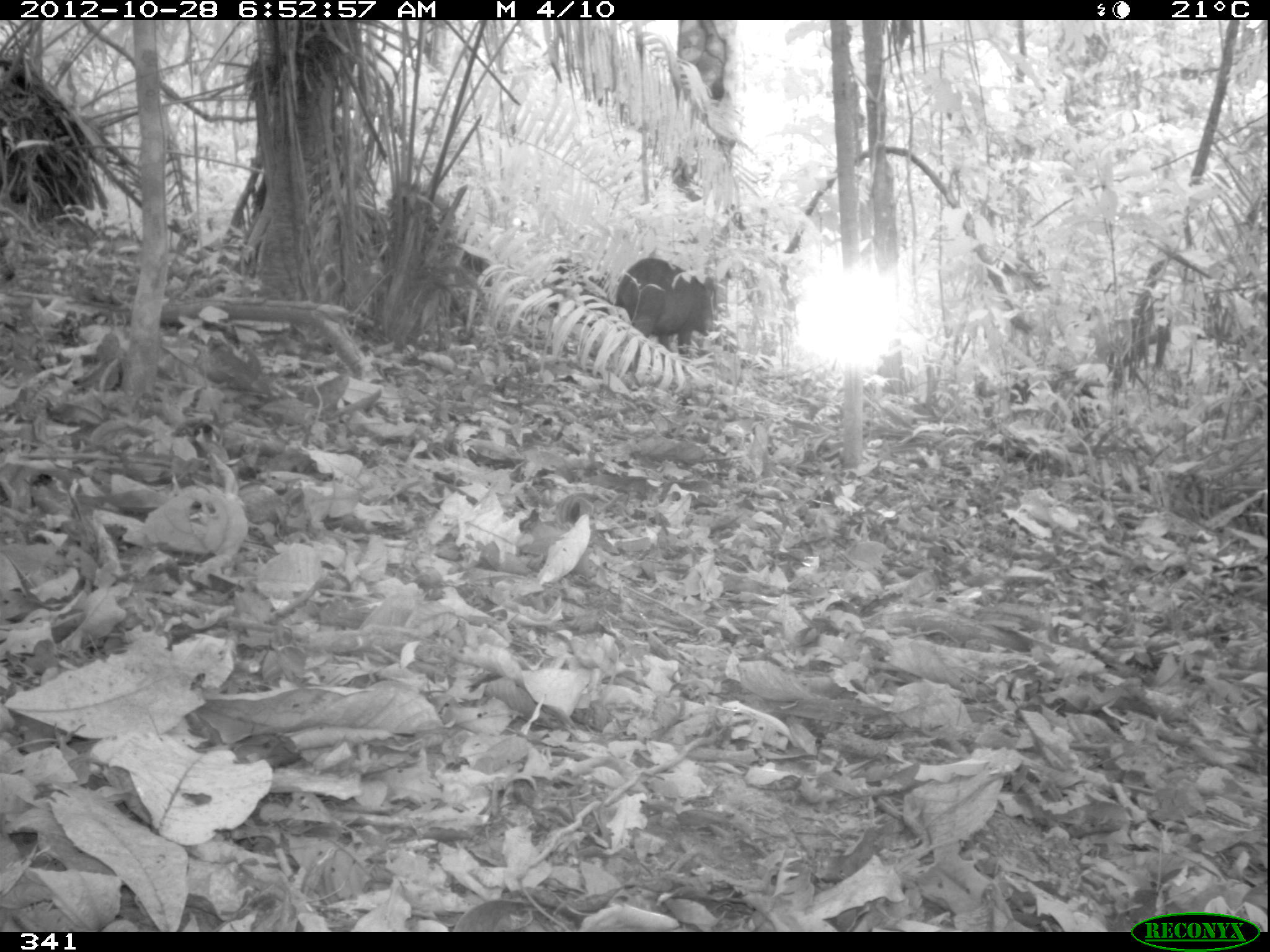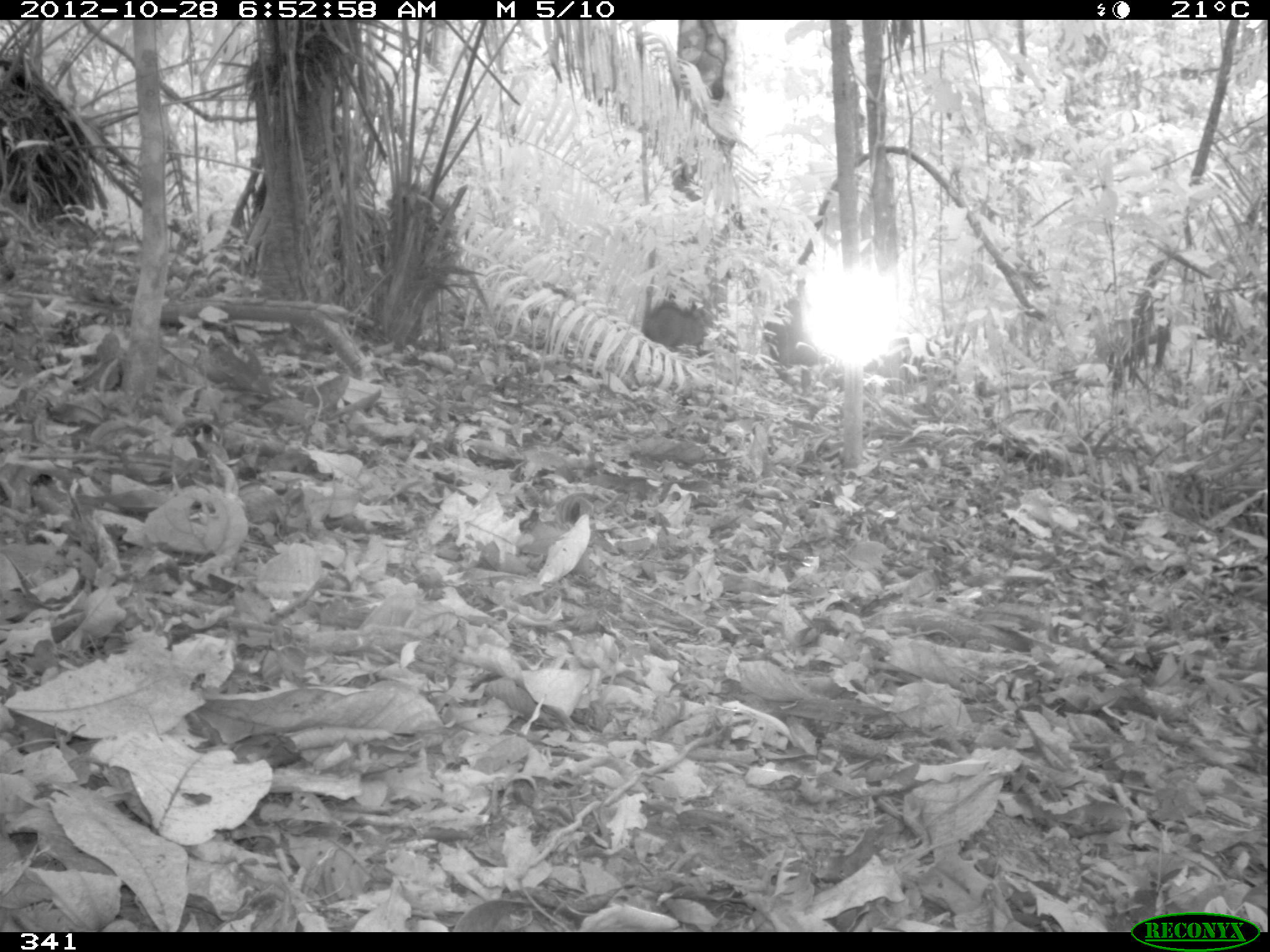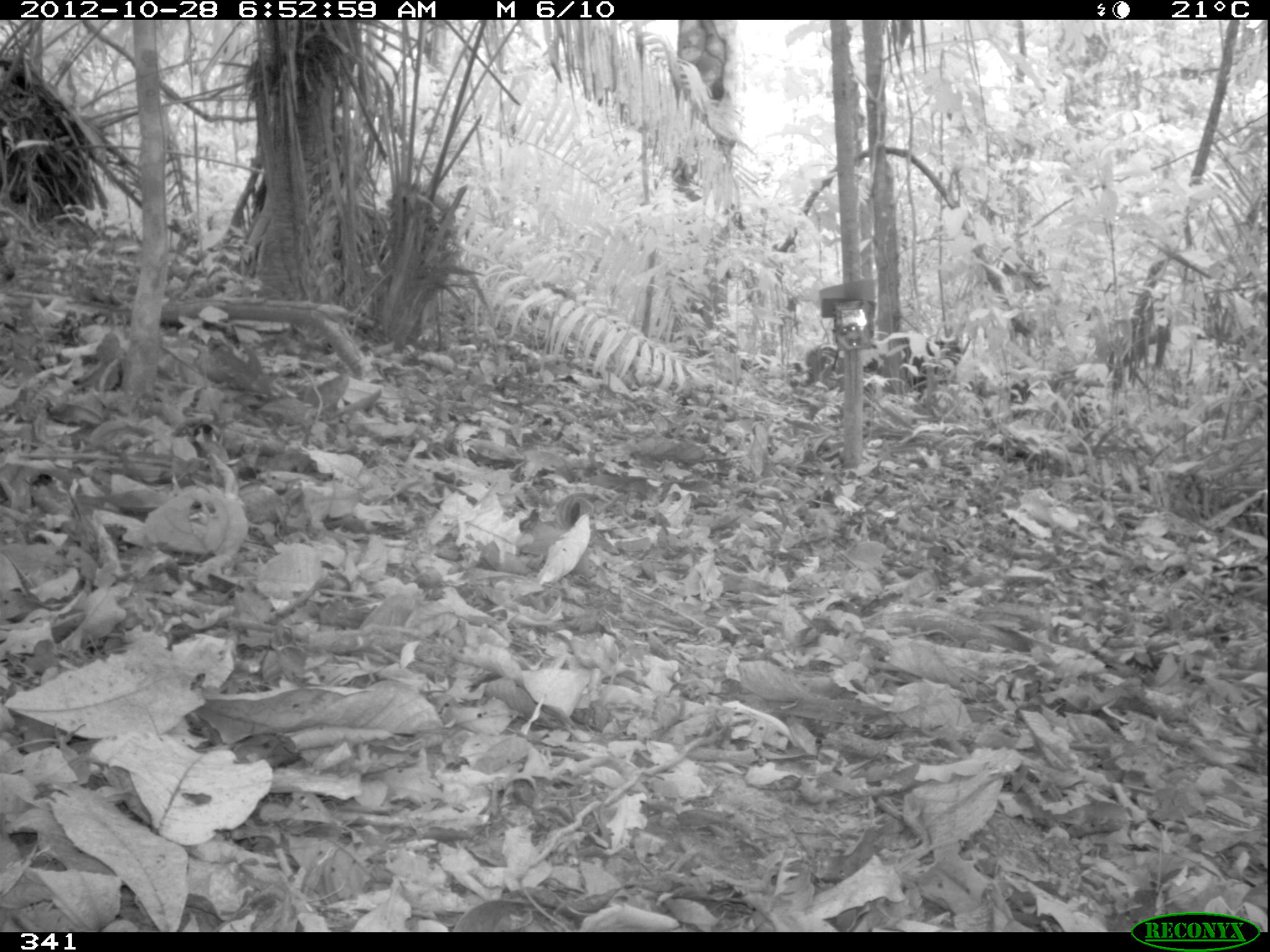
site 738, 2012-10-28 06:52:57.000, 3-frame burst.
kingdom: Animalia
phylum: Chordata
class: Mammalia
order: Artiodactyla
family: Tayassuidae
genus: Tayassu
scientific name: Tayassu pecari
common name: white-lipped peccary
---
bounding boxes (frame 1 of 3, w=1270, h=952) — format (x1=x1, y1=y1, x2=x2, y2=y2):
tayassu pecari: (x1=612, y1=253, x2=713, y2=366); (x1=544, y1=254, x2=612, y2=326)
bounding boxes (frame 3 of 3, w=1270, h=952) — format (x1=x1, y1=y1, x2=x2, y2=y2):
tayassu pecari: (x1=803, y1=343, x2=841, y2=390)